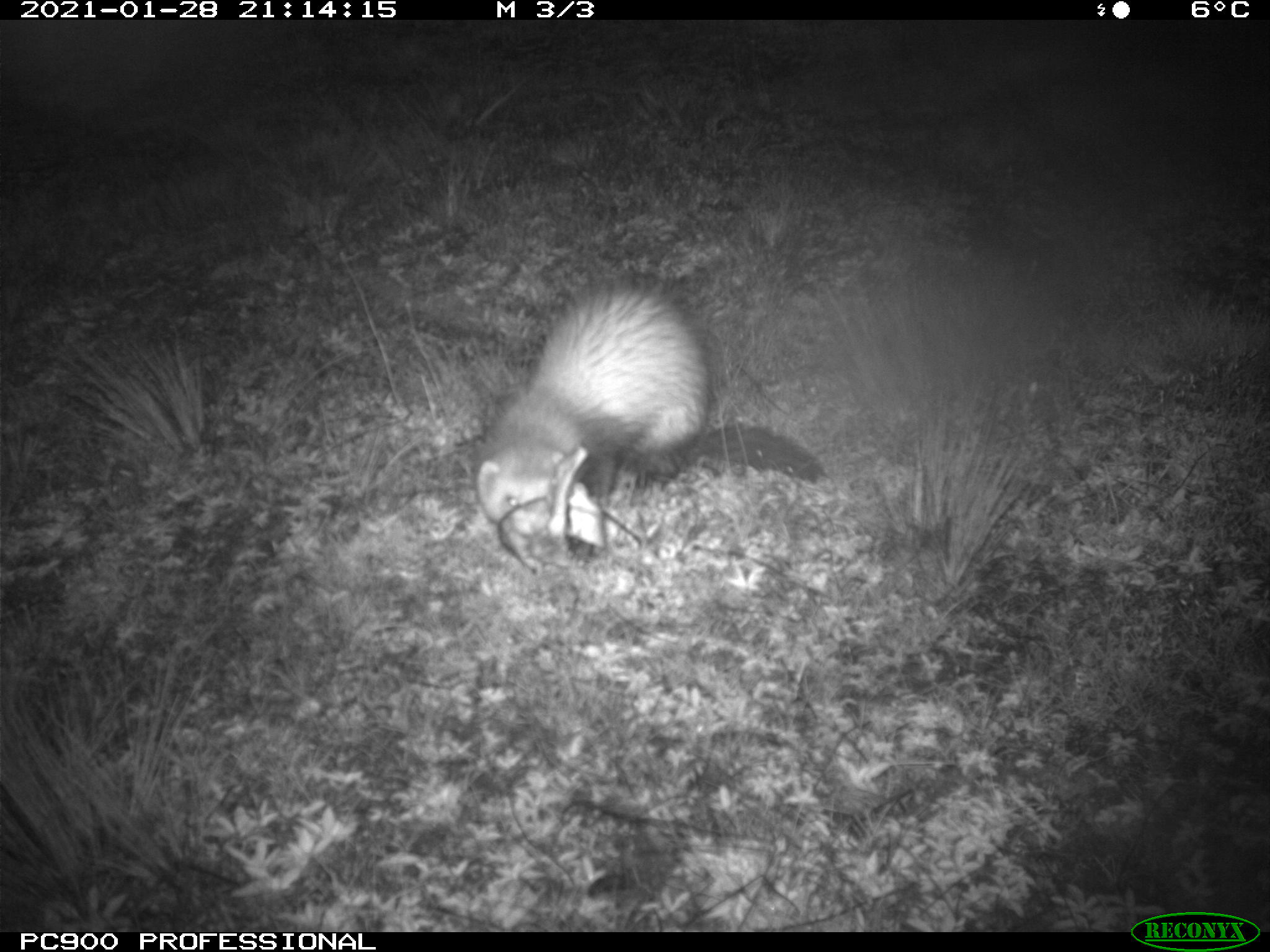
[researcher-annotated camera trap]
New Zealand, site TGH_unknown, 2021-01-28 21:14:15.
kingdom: Animalia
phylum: Chordata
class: Mammalia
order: Carnivora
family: Mustelidae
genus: Mustela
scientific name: Mustela furo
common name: ferret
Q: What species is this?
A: Ferret (Mustela furo).